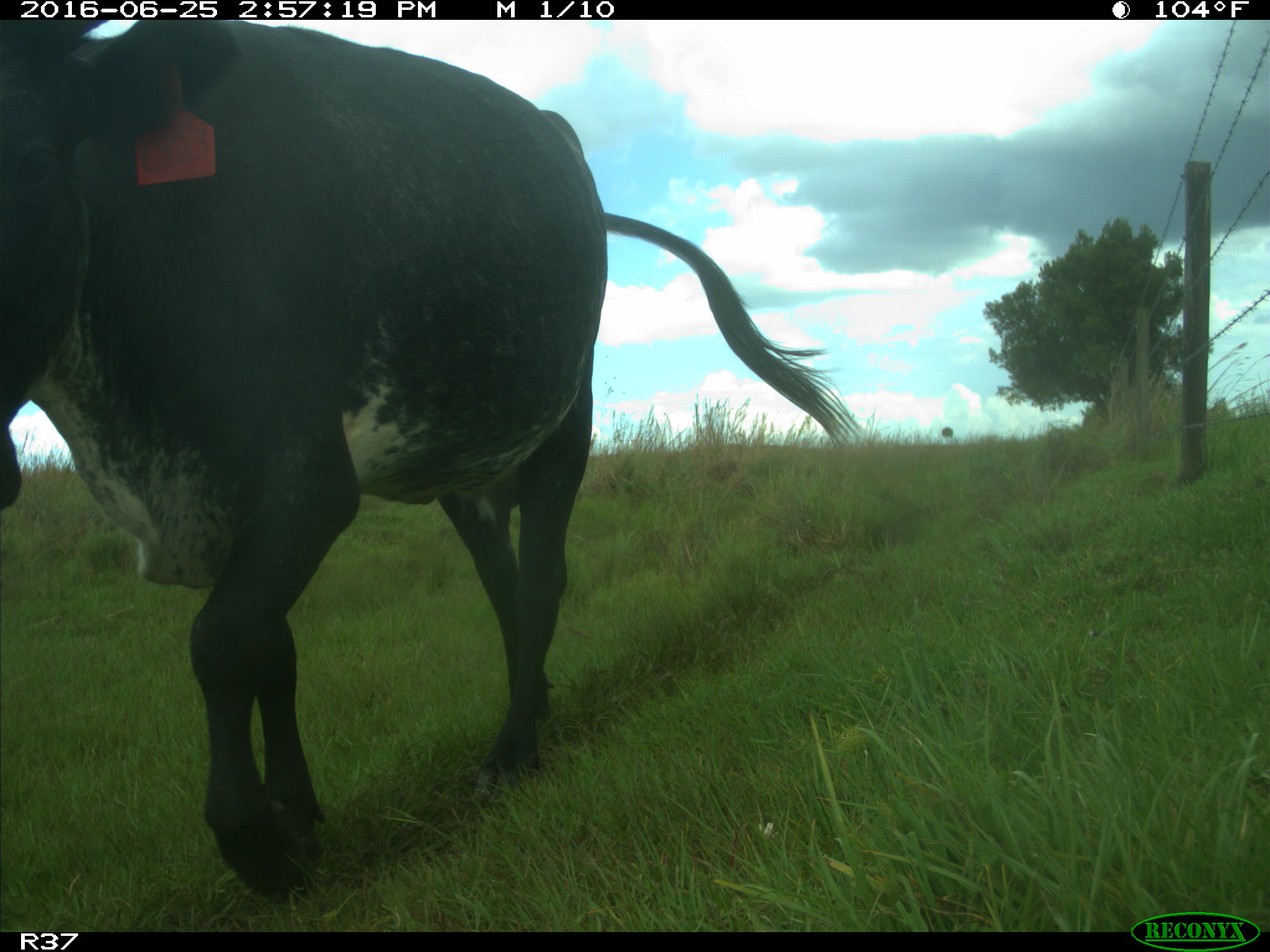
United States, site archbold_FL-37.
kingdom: Animalia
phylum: Chordata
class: Mammalia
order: Artiodactyla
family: Bovidae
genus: Bos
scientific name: Bos taurus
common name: domestic cow